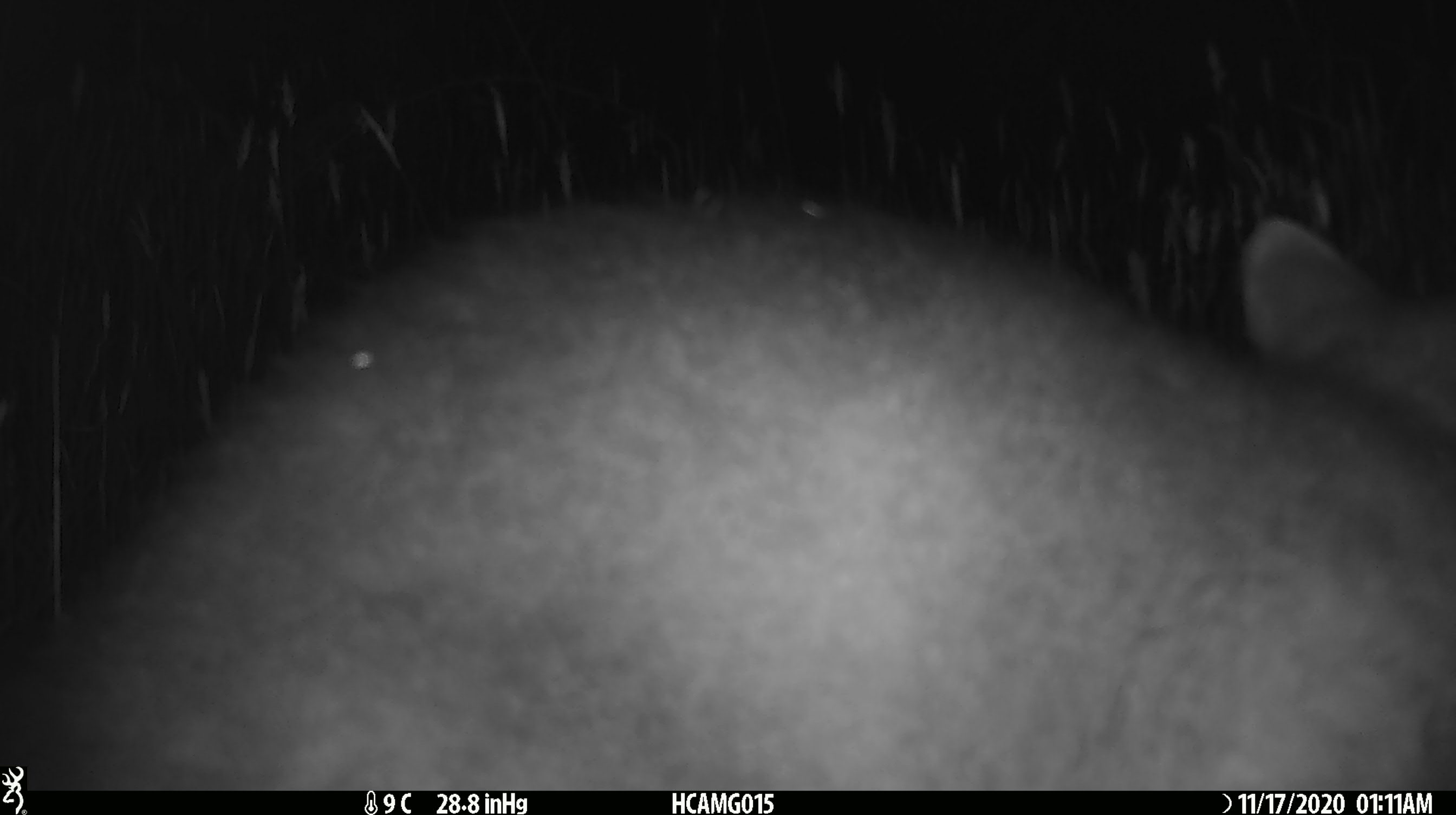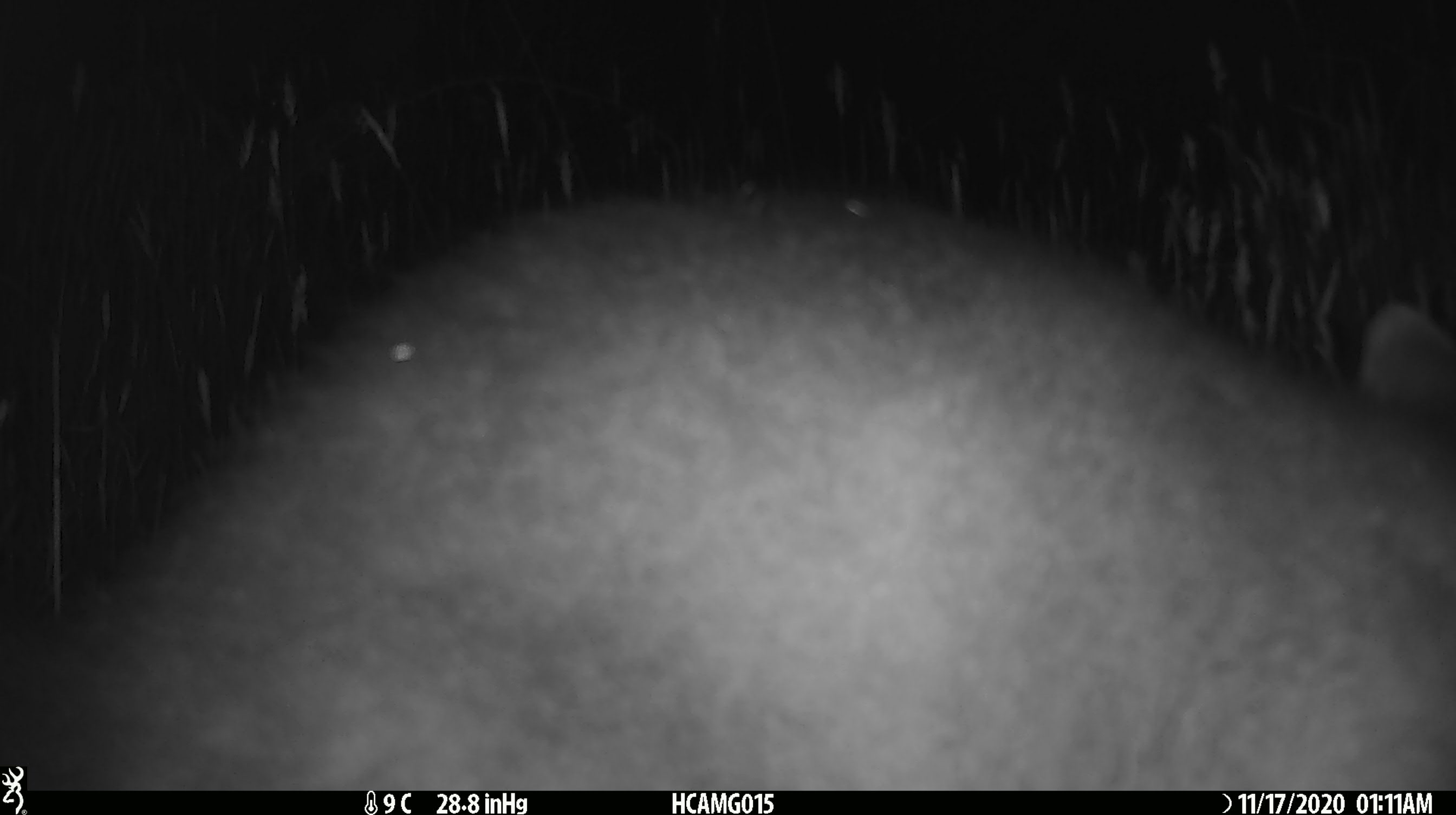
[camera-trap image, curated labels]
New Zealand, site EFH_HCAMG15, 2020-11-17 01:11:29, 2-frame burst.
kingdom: Animalia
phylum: Chordata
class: Mammalia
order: Diprotodontia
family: Phalangeridae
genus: Trichosurus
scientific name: Trichosurus vulpecula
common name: common brushtail possum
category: possum